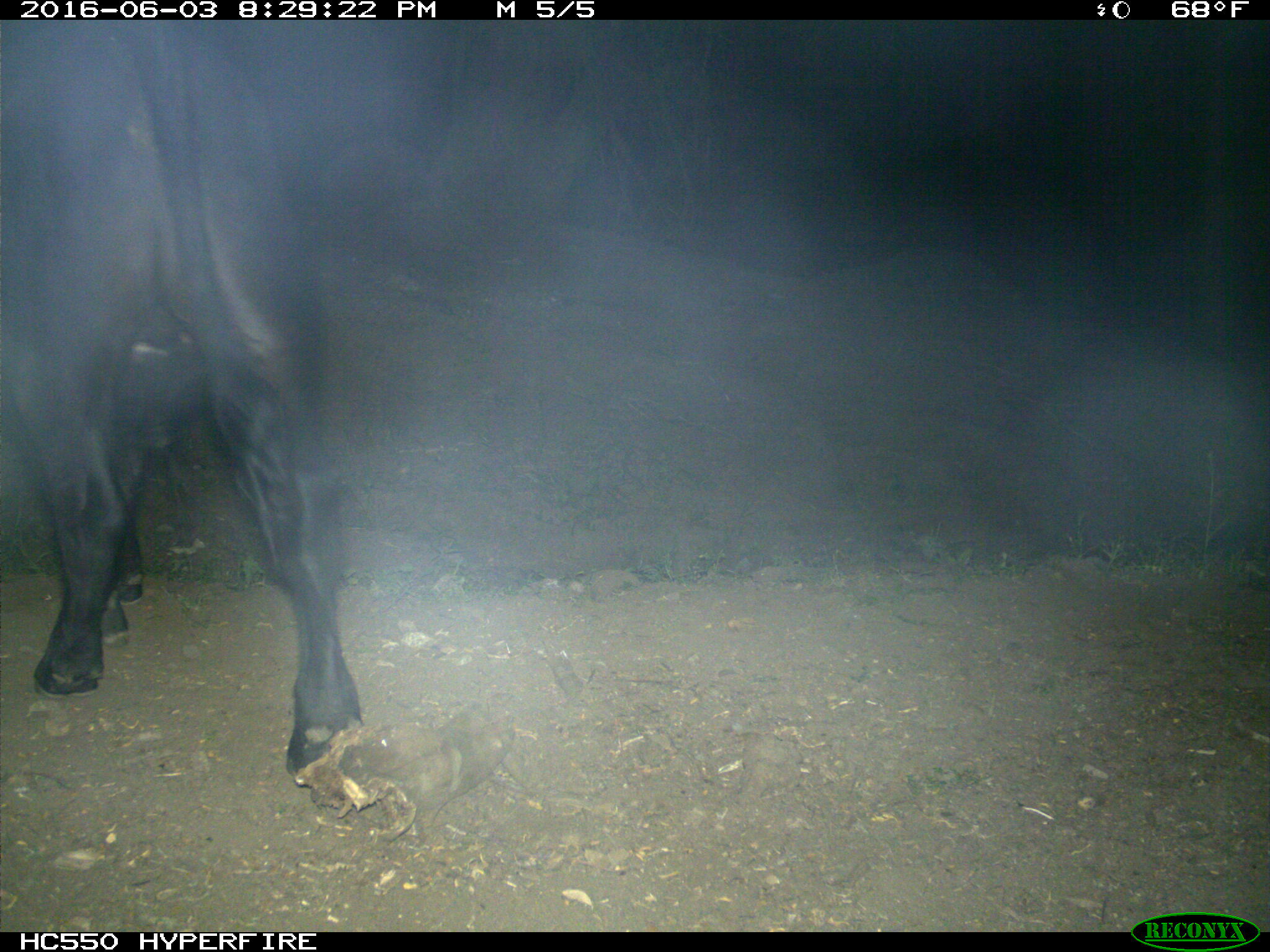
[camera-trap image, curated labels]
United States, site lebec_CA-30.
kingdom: Animalia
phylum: Chordata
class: Mammalia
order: Artiodactyla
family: Bovidae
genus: Bos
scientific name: Bos taurus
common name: domestic cow